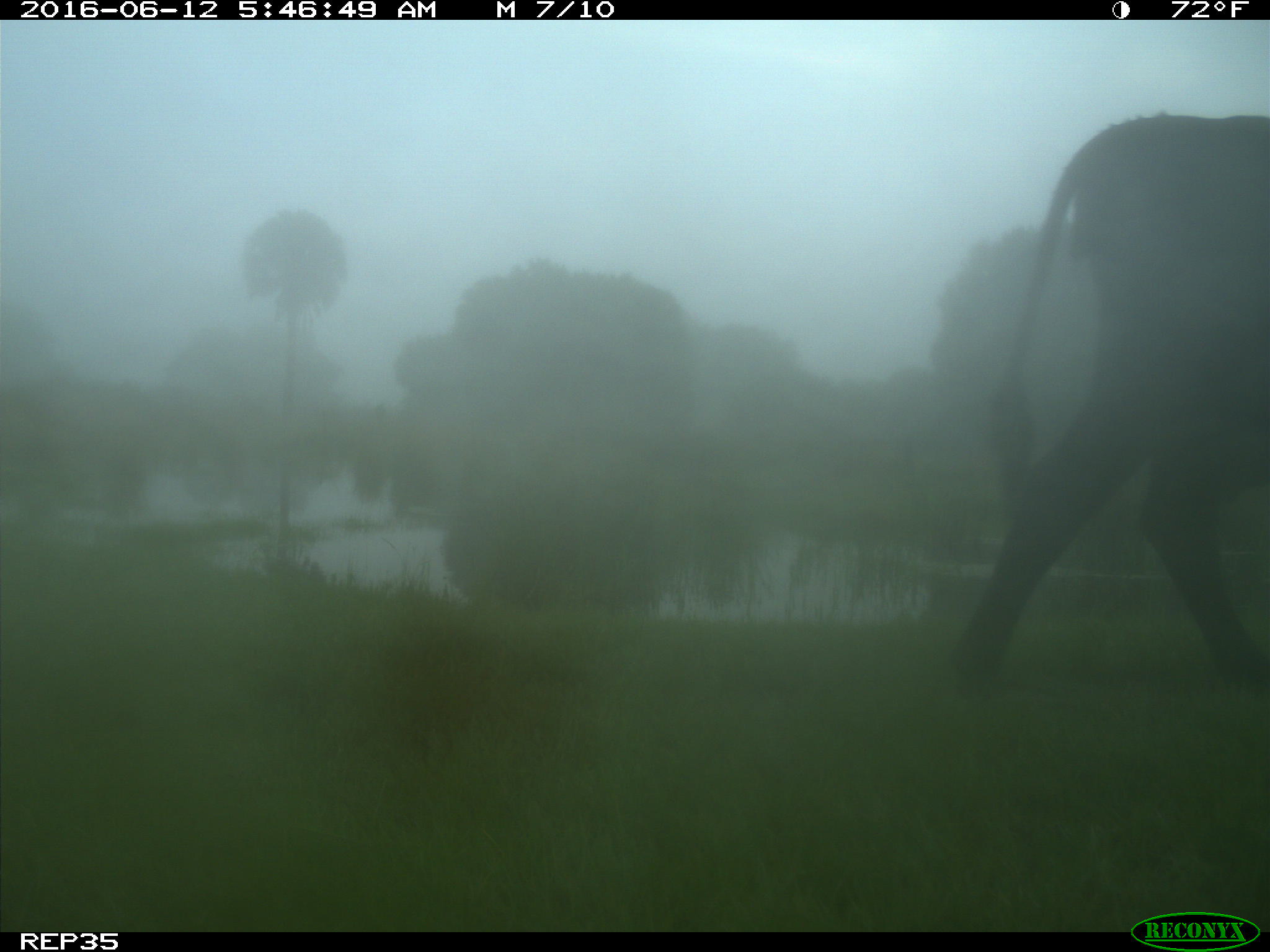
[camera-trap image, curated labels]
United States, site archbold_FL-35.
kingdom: Animalia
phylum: Chordata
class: Mammalia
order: Artiodactyla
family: Bovidae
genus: Bos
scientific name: Bos taurus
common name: domestic cow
Bos taurus (domestic cow).